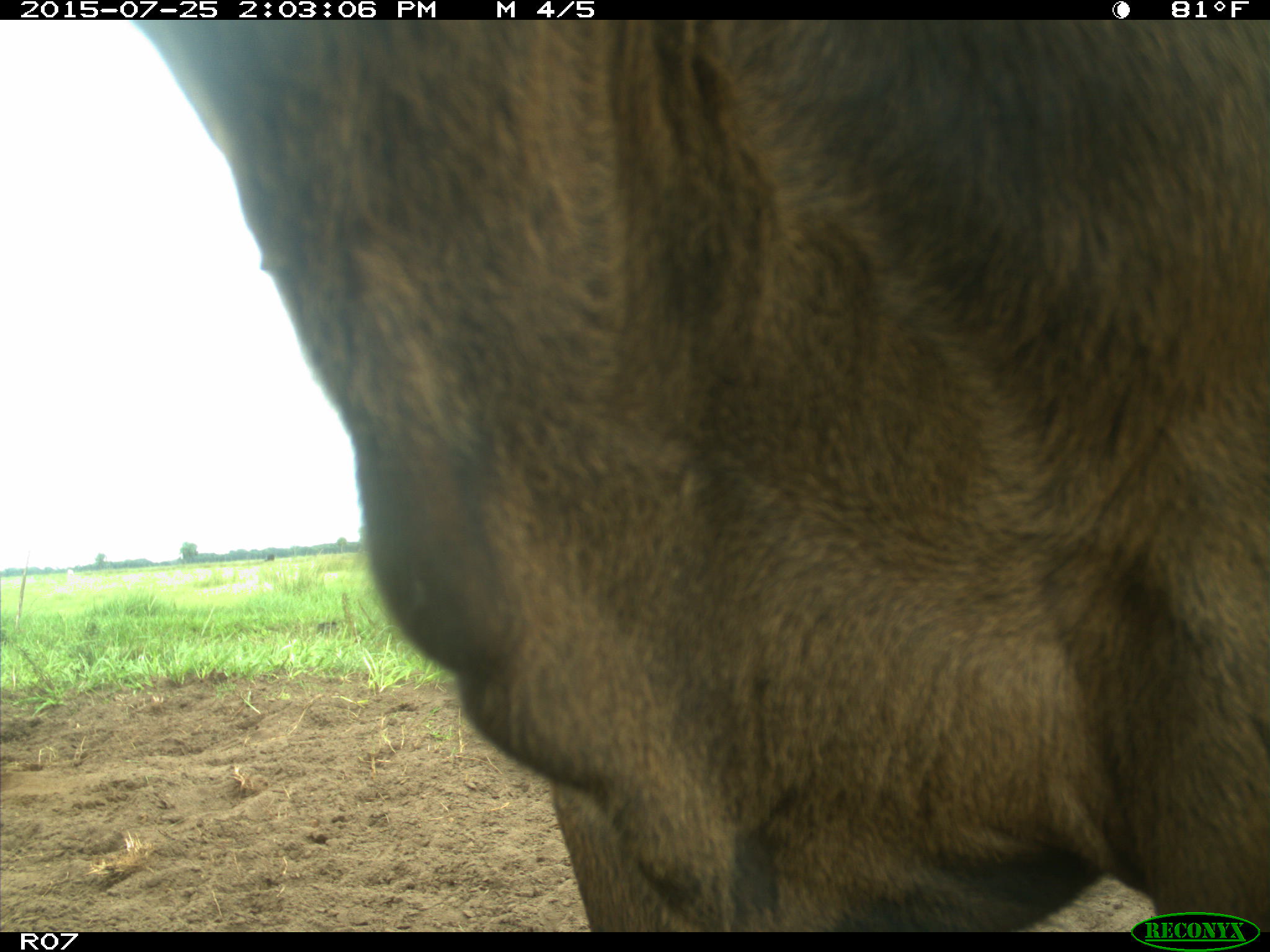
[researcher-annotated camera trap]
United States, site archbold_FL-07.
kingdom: Animalia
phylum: Chordata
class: Mammalia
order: Artiodactyla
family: Bovidae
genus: Bos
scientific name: Bos taurus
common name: domestic cow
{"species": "Bos taurus (domestic cow)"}